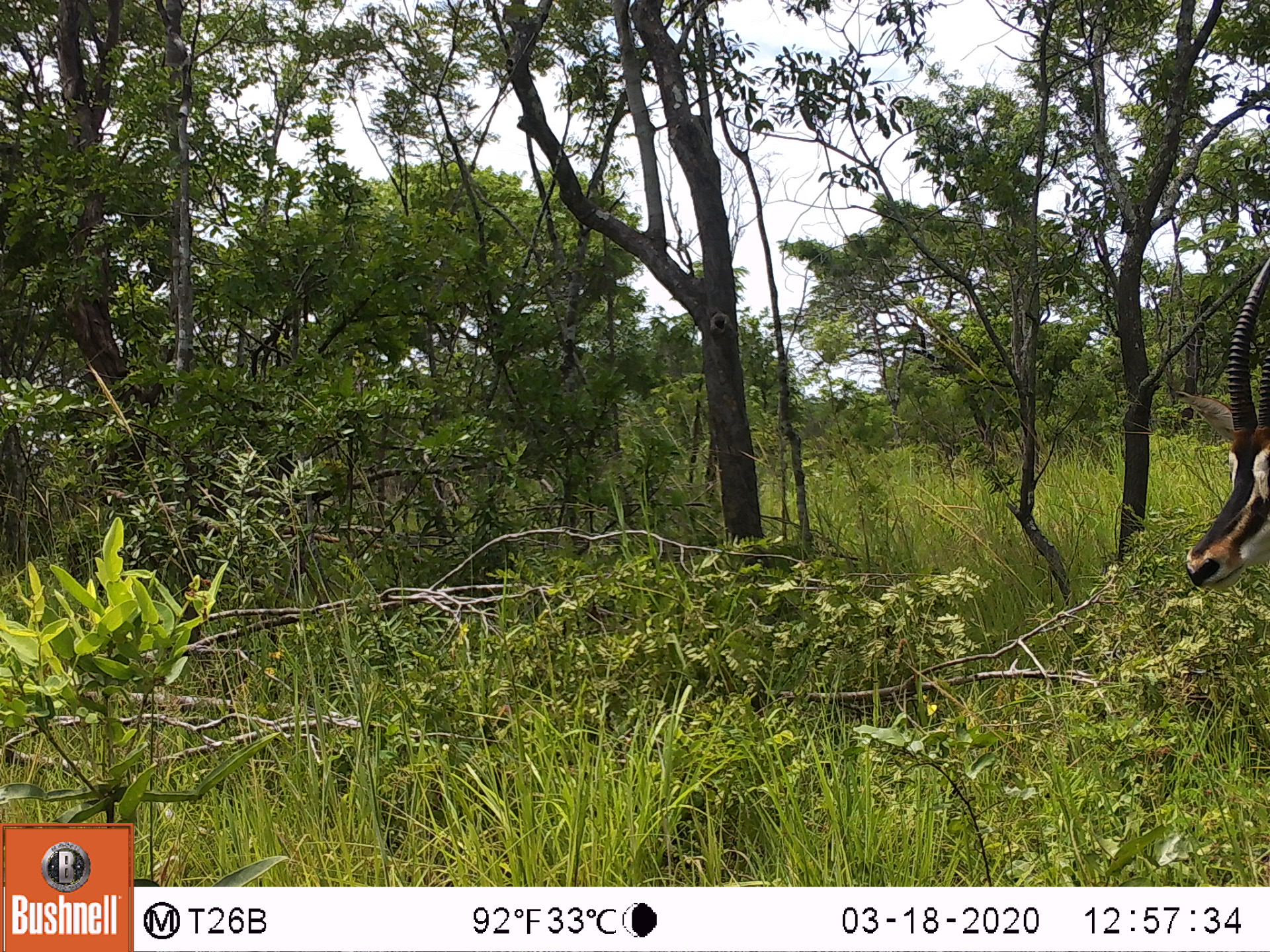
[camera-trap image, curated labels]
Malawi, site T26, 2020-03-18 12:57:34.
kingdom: Animalia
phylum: Chordata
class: Mammalia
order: Artiodactyla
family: Bovidae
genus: Hippotragus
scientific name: Hippotragus niger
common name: sable antelope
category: sable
Sable (sable antelope) (Hippotragus niger), count 1.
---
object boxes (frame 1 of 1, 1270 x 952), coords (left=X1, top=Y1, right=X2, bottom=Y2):
sable: (left=1185, top=261, right=1265, bottom=607)